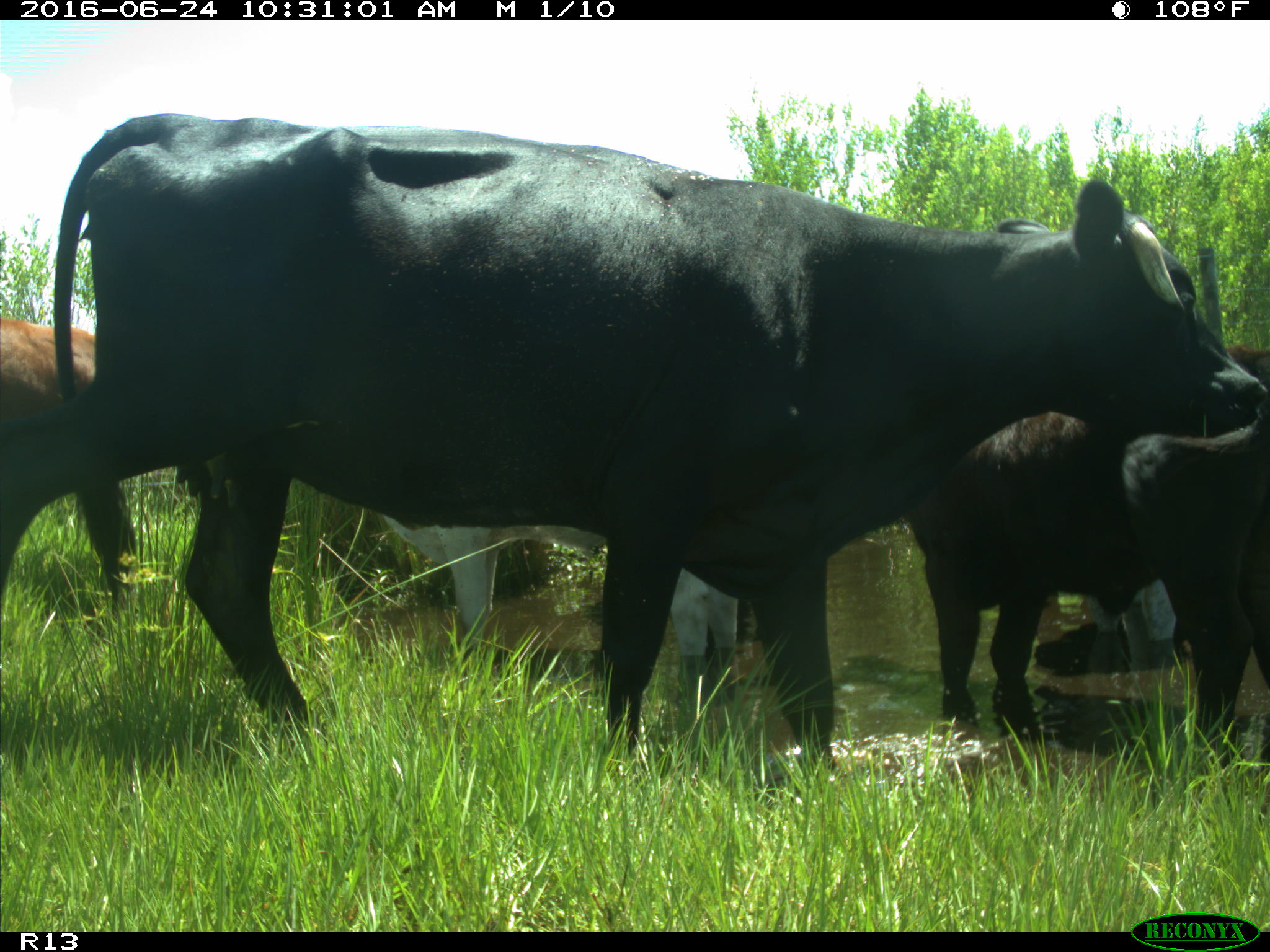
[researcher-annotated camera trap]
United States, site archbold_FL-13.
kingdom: Animalia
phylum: Chordata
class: Mammalia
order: Artiodactyla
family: Bovidae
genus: Bos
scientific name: Bos taurus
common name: domestic cow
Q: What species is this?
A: Bos taurus (domestic cow).